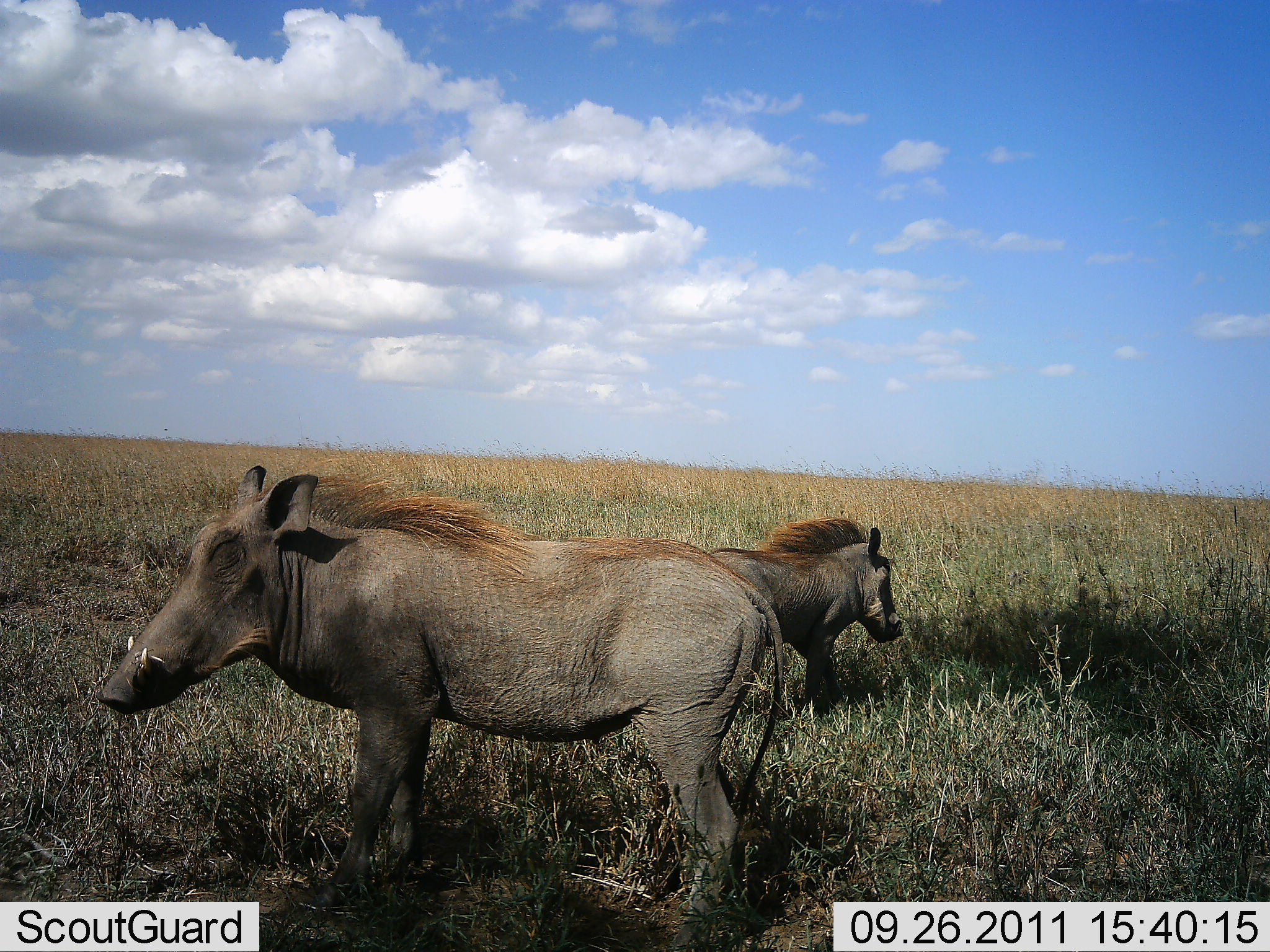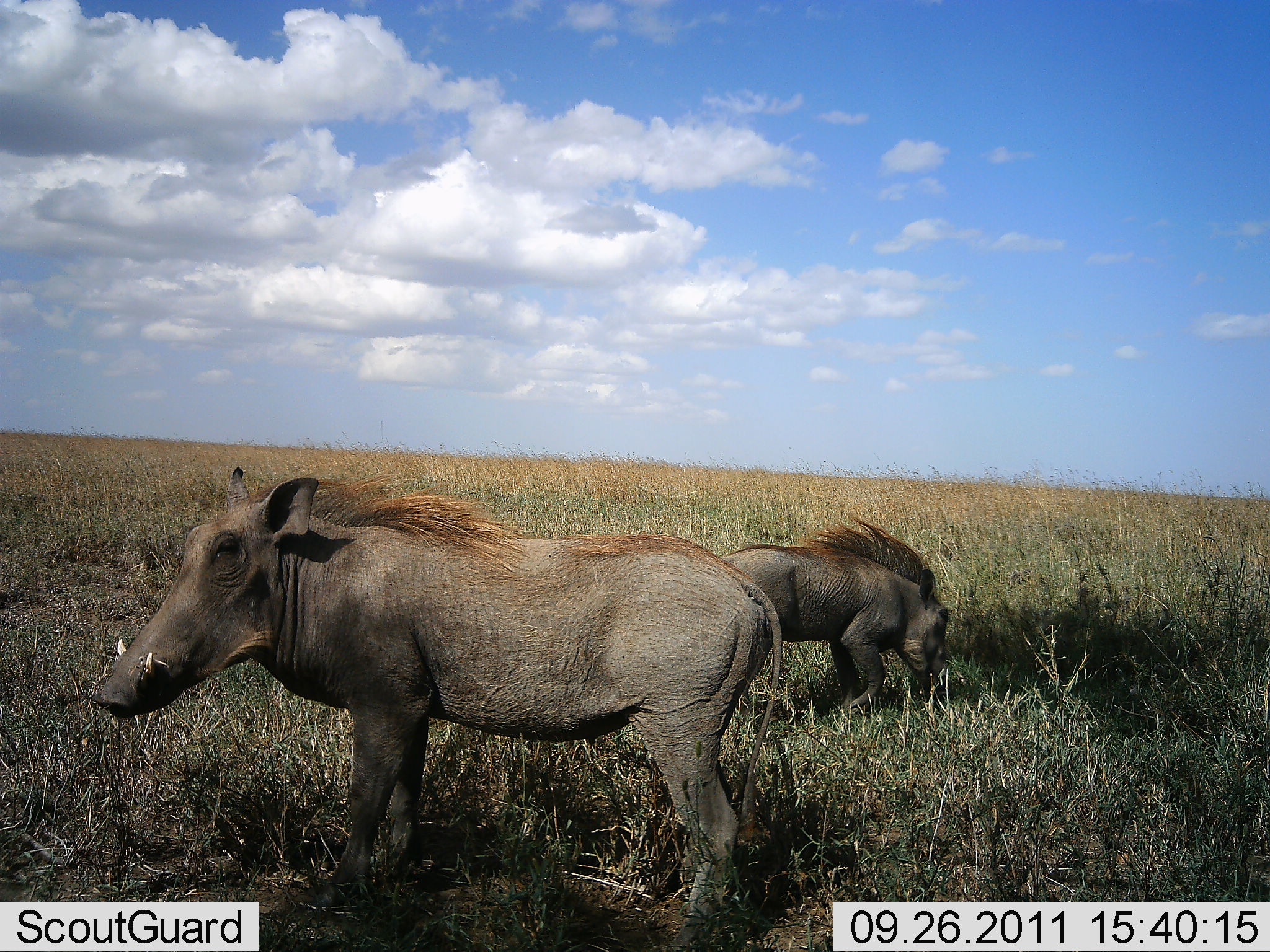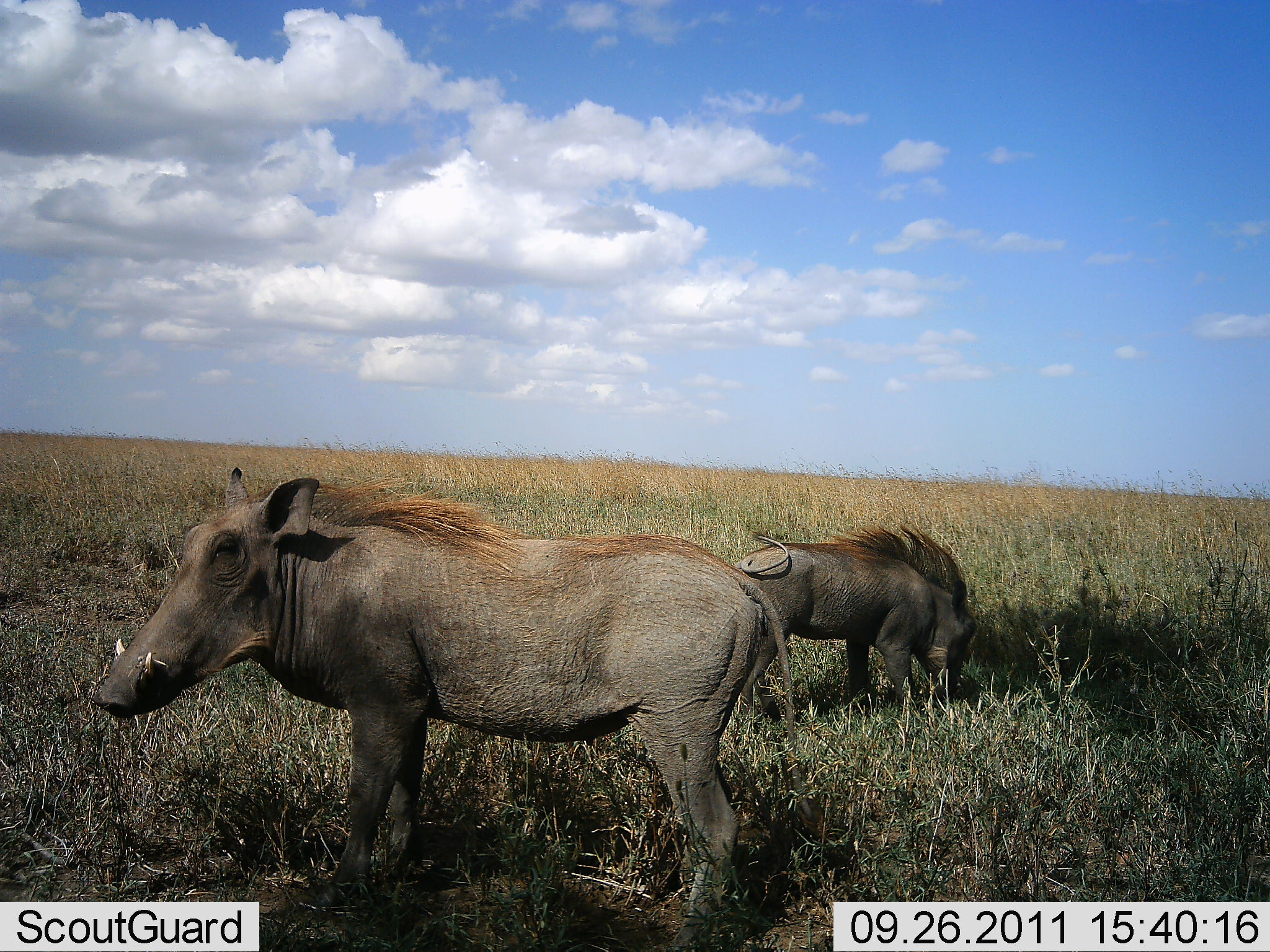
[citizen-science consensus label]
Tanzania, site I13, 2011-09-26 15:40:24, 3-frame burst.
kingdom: Animalia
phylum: Chordata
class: Mammalia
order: Artiodactyla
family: Suidae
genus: Phacochoerus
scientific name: Phacochoerus africanus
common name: warthog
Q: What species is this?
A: Warthog (Phacochoerus africanus).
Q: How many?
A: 2.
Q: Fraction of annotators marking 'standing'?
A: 50%.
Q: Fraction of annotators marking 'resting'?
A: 8%.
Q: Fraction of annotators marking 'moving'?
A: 33%.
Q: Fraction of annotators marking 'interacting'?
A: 0%.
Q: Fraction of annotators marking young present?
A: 0%.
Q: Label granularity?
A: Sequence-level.